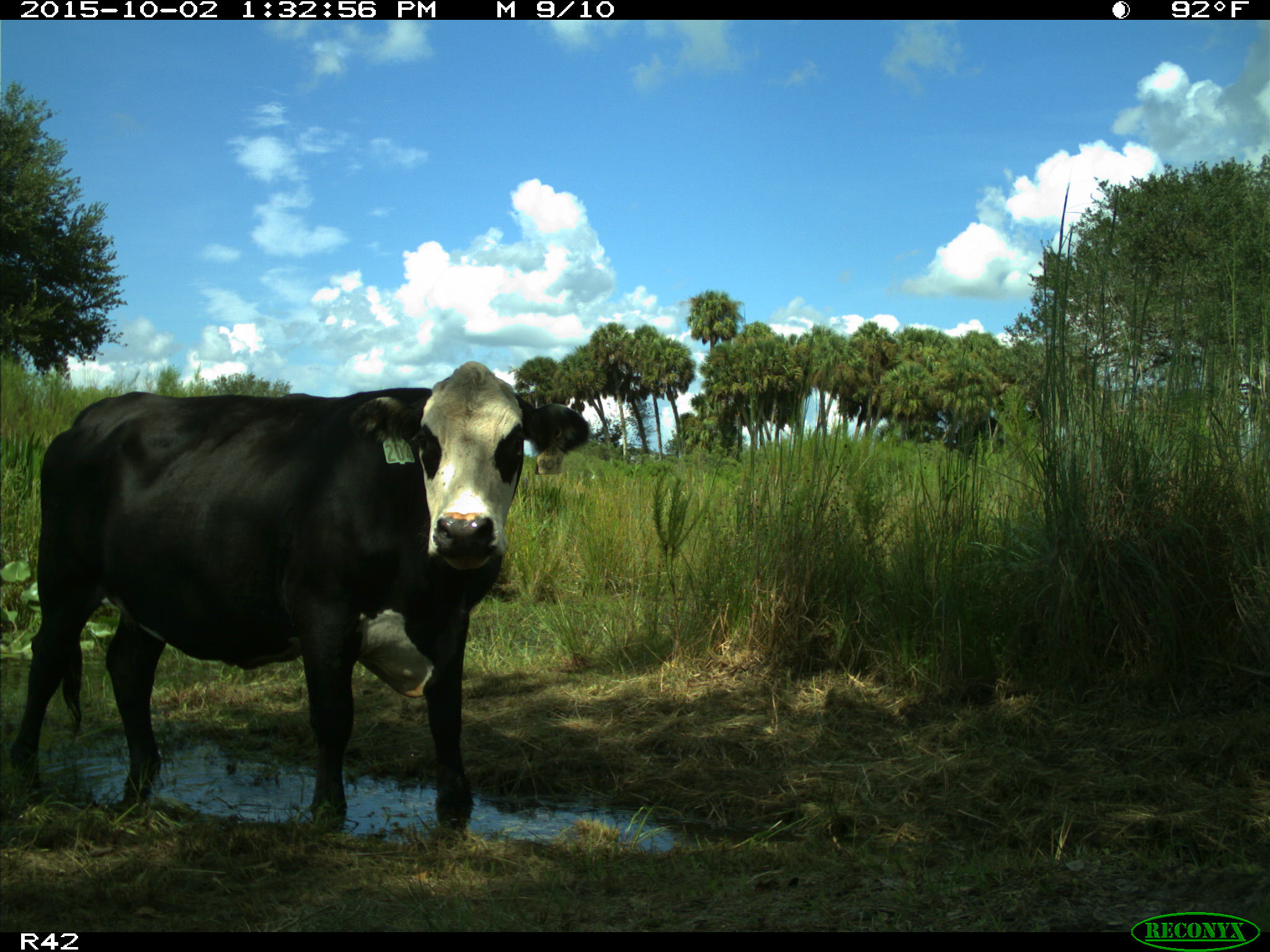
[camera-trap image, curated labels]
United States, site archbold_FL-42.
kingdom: Animalia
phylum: Chordata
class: Mammalia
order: Artiodactyla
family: Bovidae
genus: Bos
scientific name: Bos taurus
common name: domestic cow